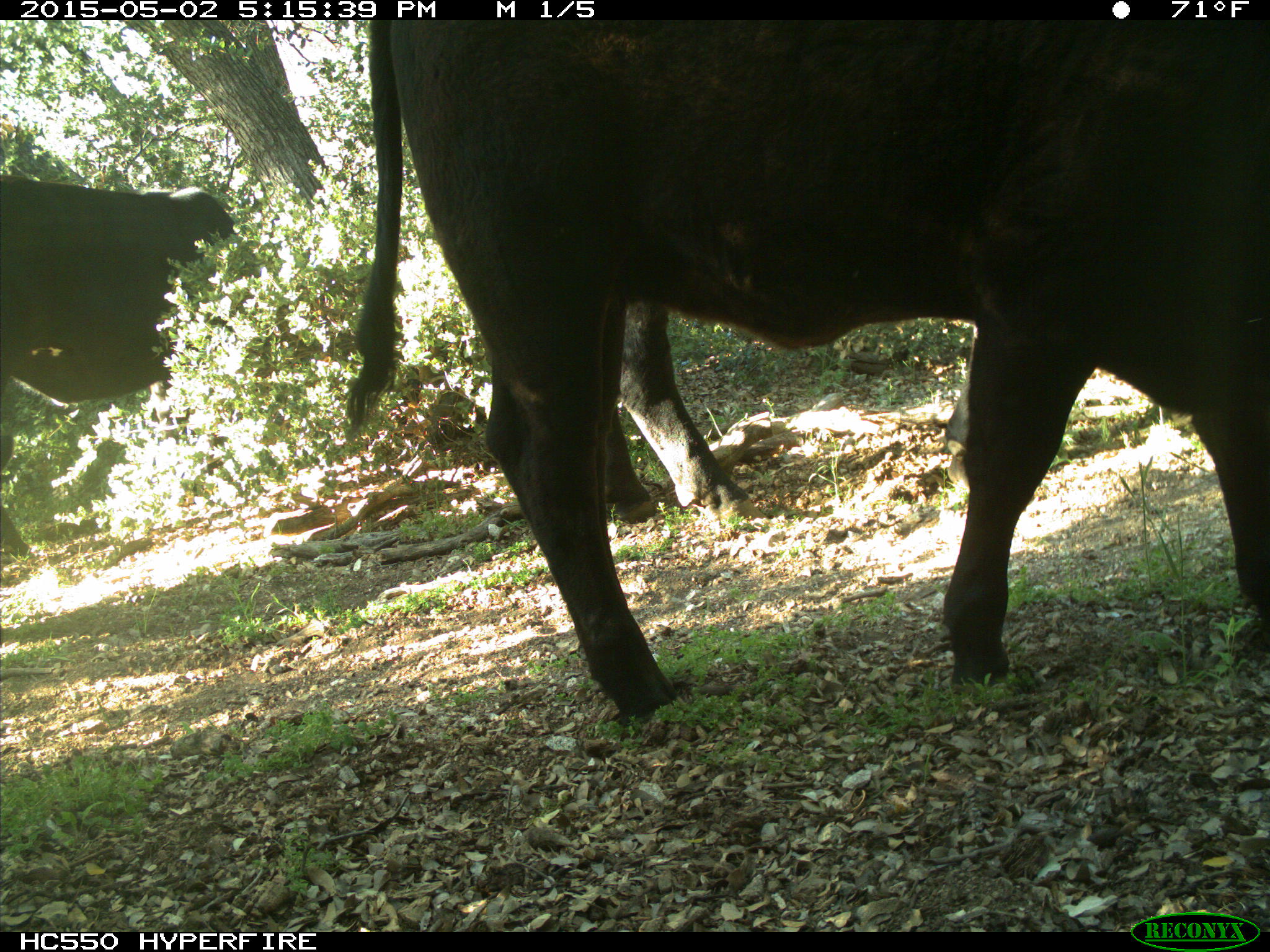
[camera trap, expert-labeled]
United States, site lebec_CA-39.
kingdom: Animalia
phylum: Chordata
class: Mammalia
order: Artiodactyla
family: Bovidae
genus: Bos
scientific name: Bos taurus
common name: domestic cow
Bos taurus (domestic cow).